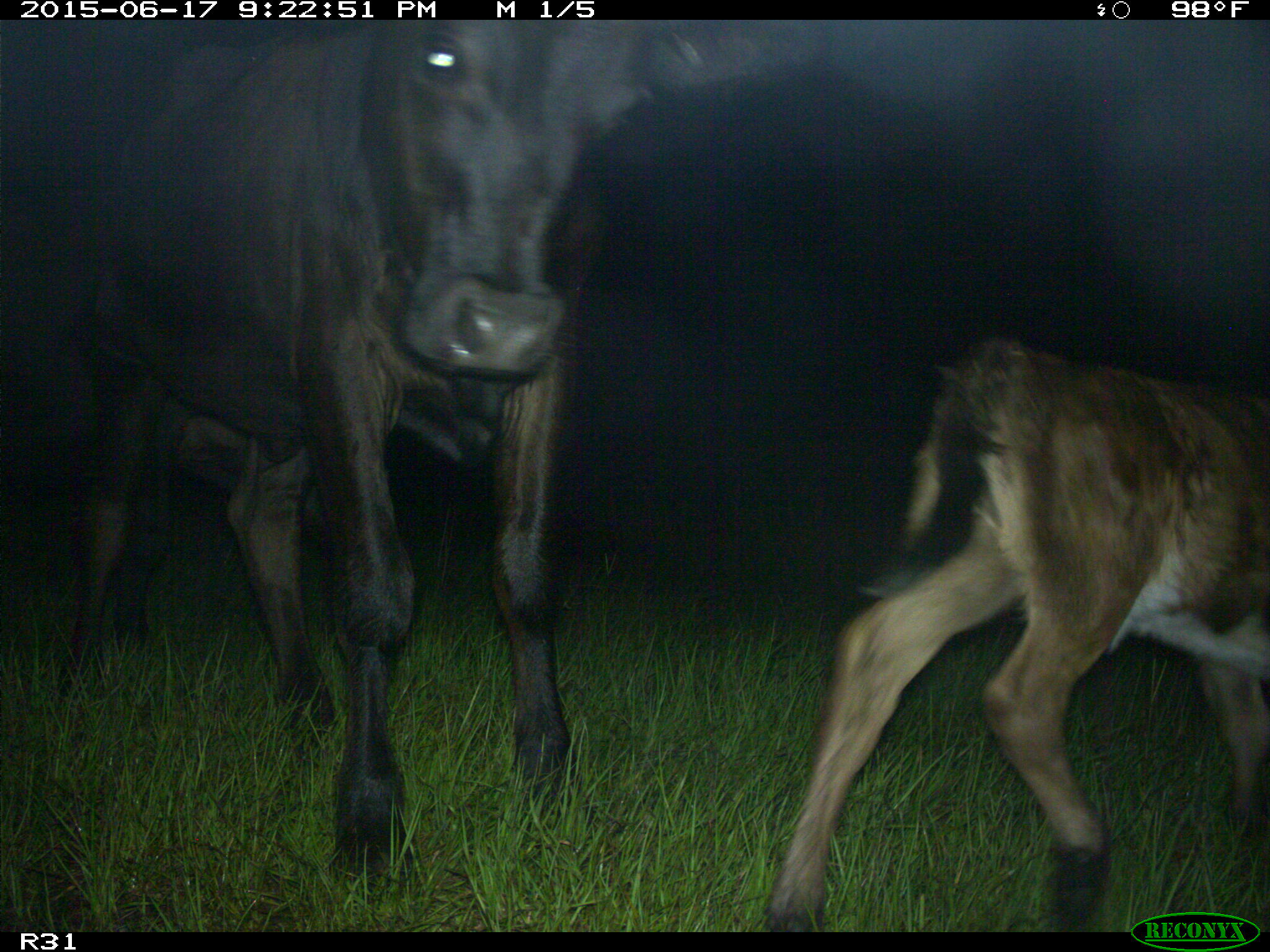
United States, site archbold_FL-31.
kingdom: Animalia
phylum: Chordata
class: Mammalia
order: Artiodactyla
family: Bovidae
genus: Bos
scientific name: Bos taurus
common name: domestic cow